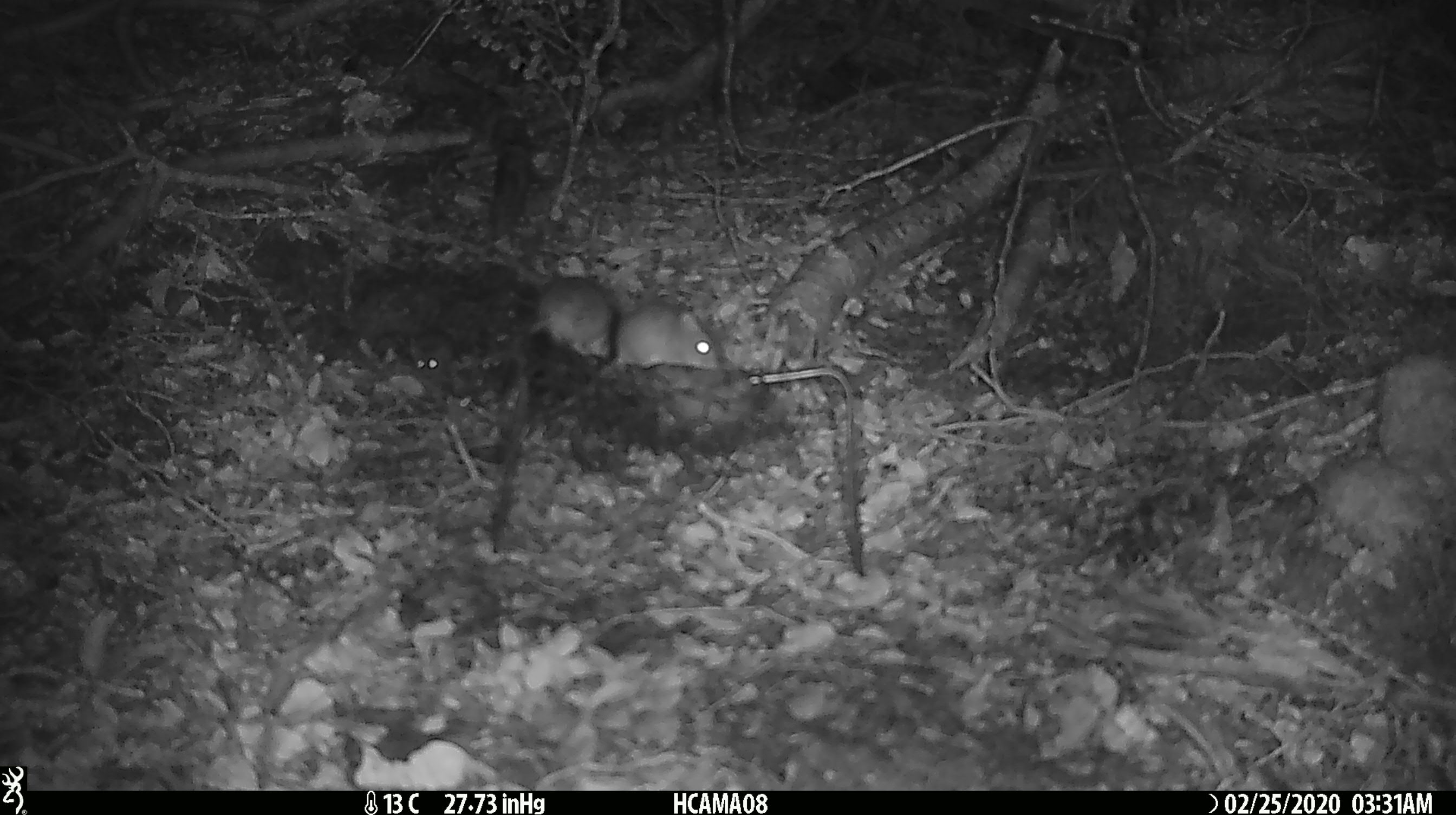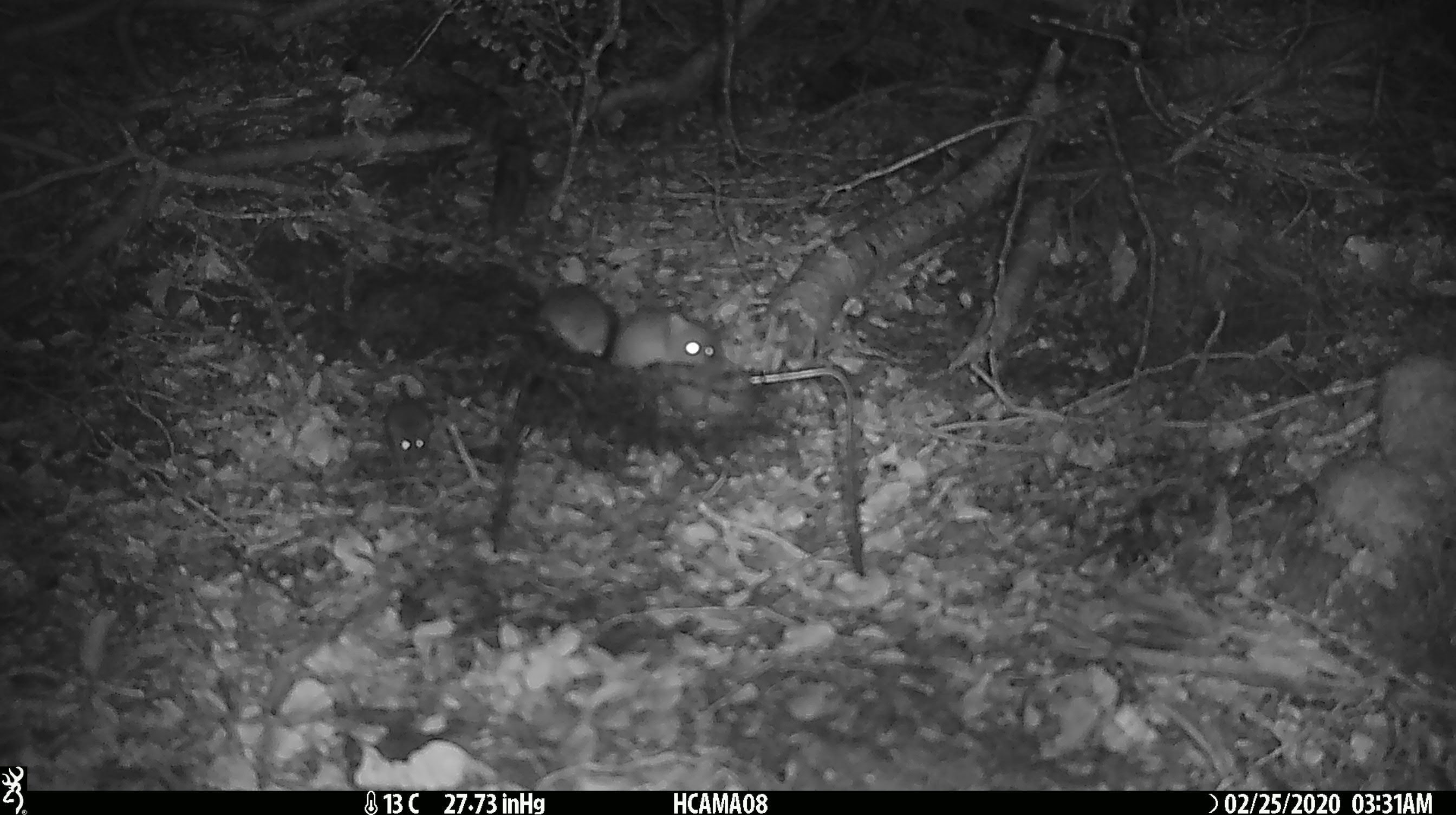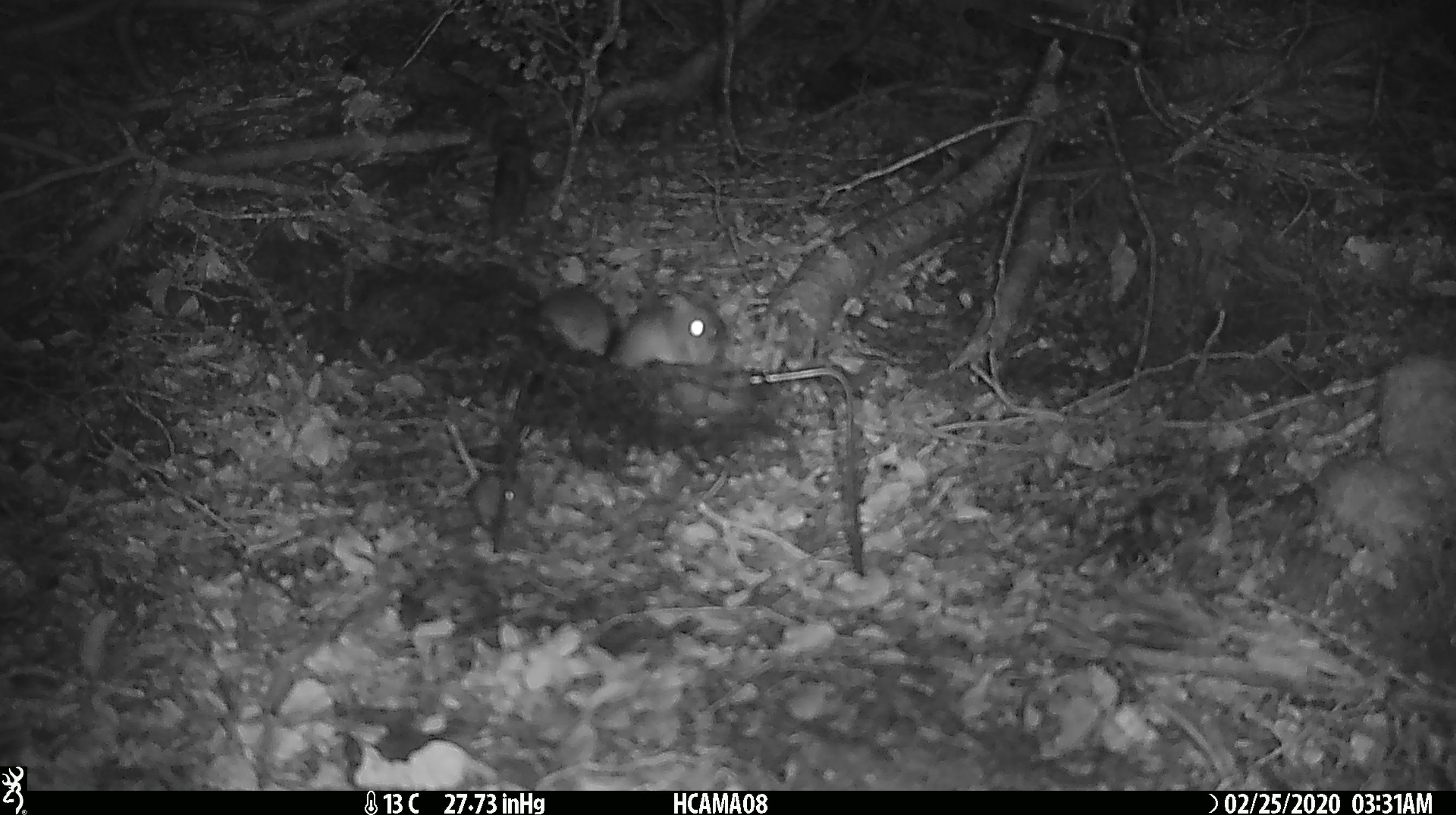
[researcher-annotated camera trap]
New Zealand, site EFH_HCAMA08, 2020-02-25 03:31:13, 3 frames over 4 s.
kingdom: Animalia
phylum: Chordata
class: Mammalia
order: Rodentia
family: Muridae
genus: Mus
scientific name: Mus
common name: mouse